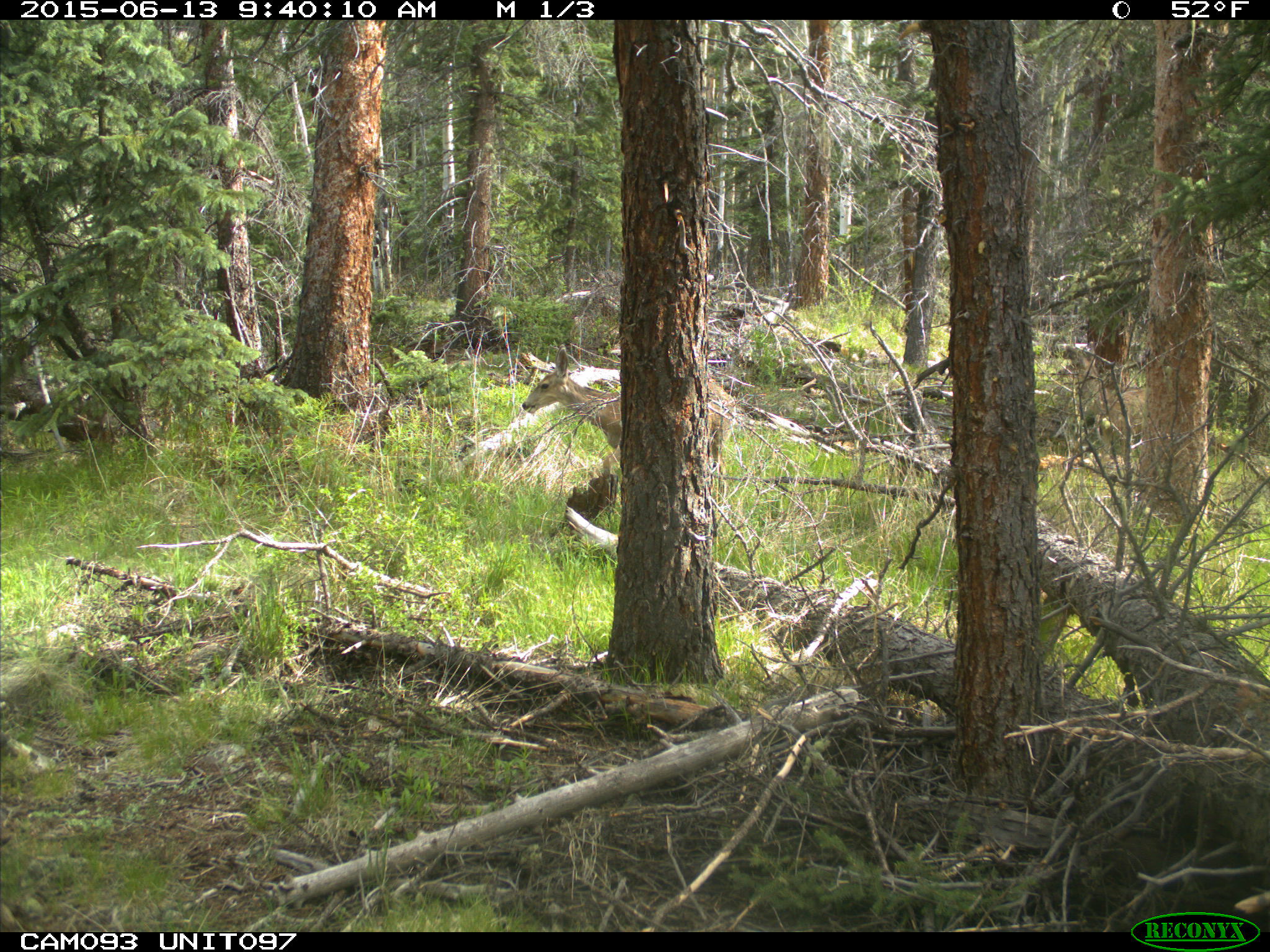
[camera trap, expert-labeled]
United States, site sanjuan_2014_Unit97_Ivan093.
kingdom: Animalia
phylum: Chordata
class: Mammalia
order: Artiodactyla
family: Cervidae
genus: Odocoileus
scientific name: Odocoileus hemionus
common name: mule deer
Odocoileus hemionus (mule deer).